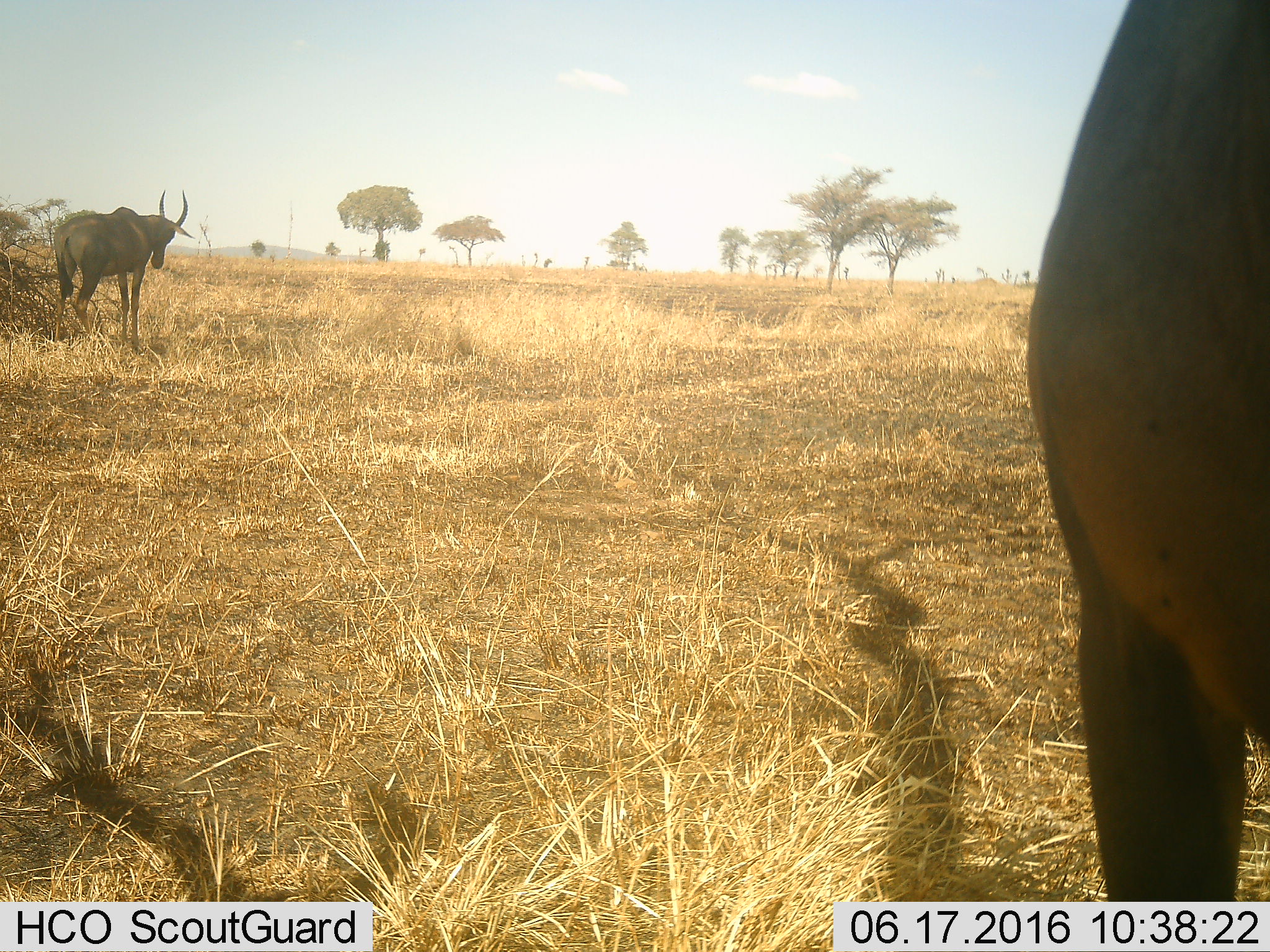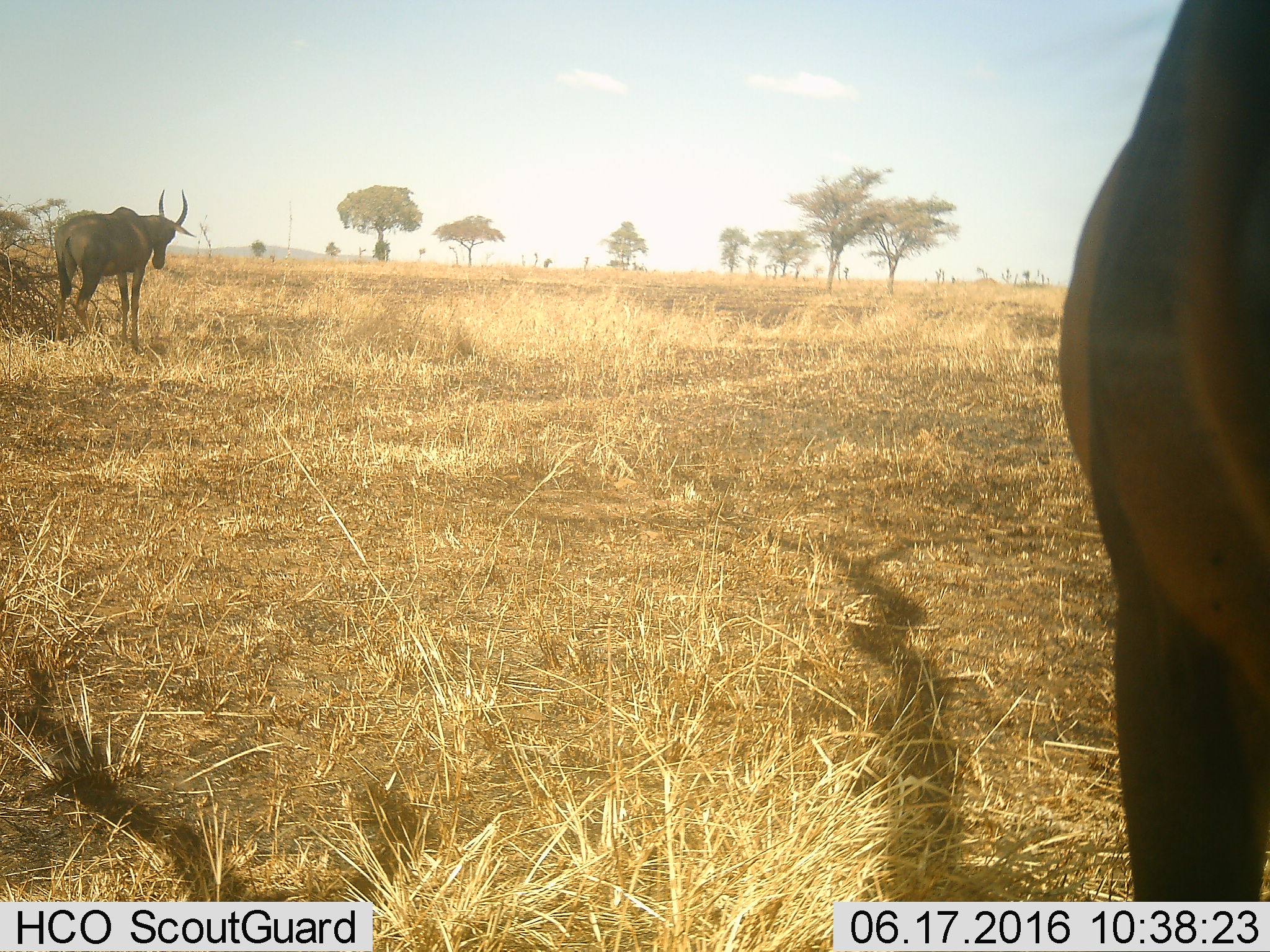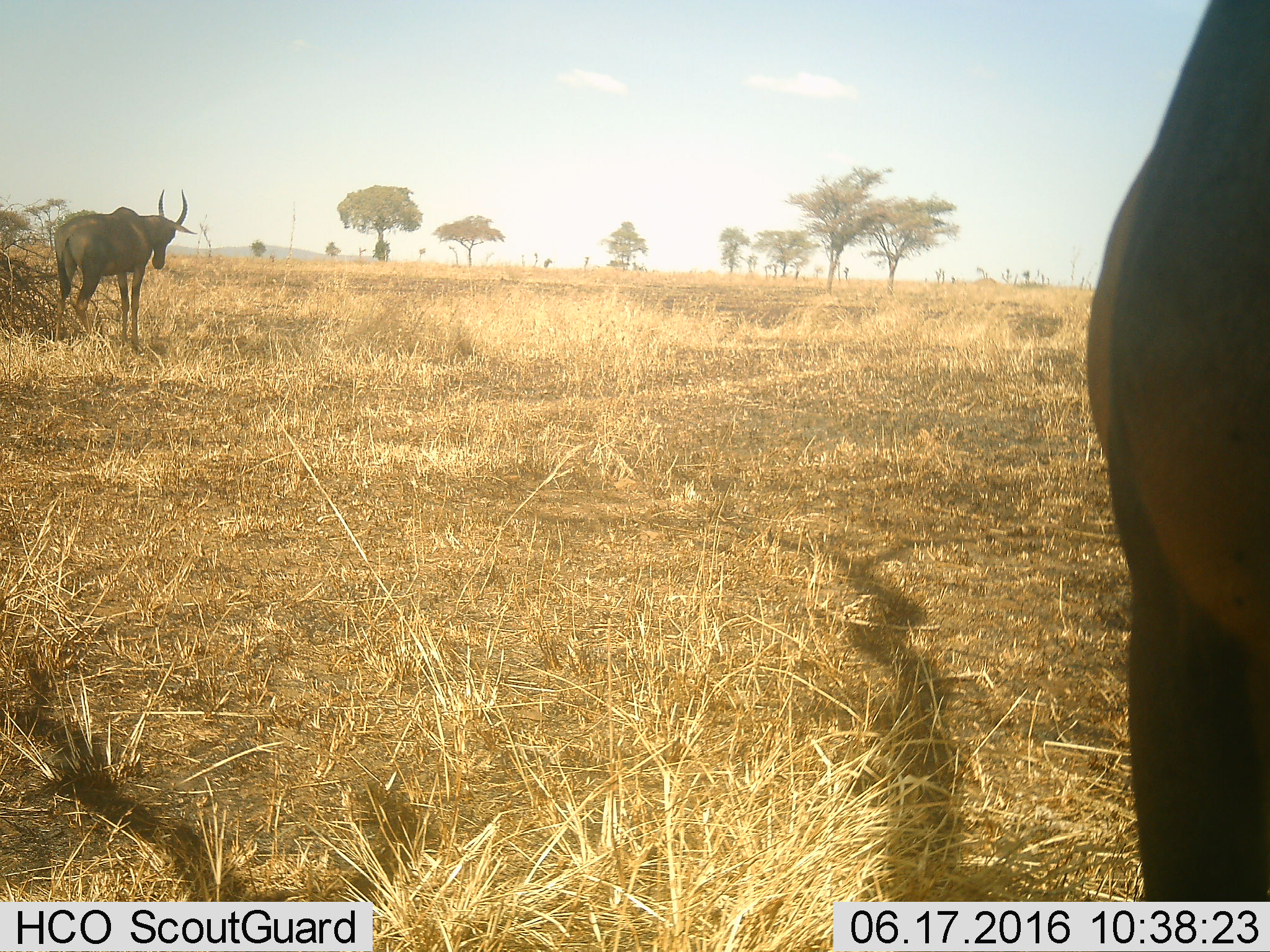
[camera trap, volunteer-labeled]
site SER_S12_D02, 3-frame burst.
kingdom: Animalia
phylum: Chordata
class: Mammalia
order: Artiodactyla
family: Bovidae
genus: Damaliscus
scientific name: Damaliscus lunatus jimela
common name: topi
Topi (Damaliscus lunatus jimela), count 2. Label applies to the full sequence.